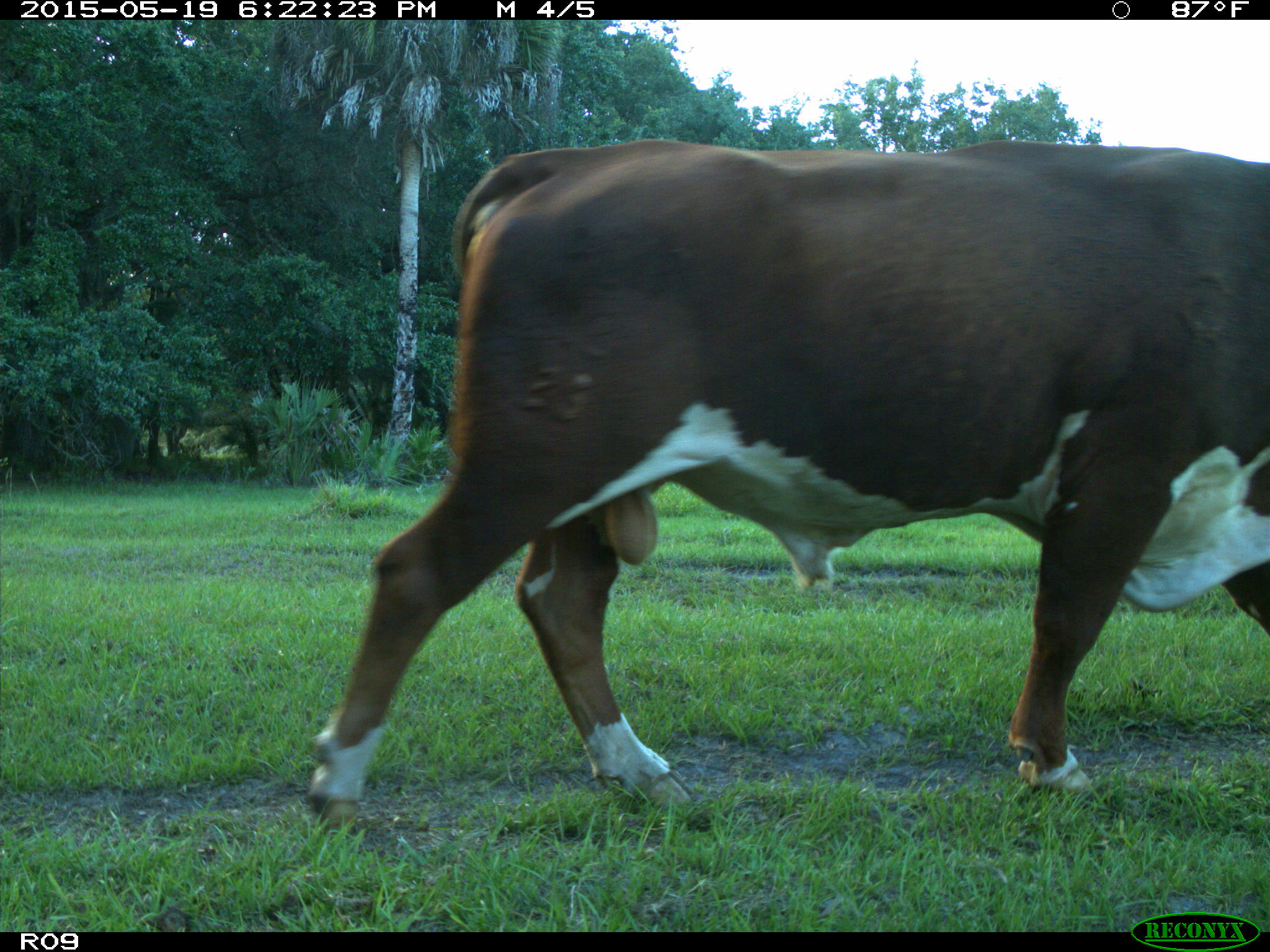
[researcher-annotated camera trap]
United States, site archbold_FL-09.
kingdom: Animalia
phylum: Chordata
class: Mammalia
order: Artiodactyla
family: Bovidae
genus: Bos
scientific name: Bos taurus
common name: domestic cow